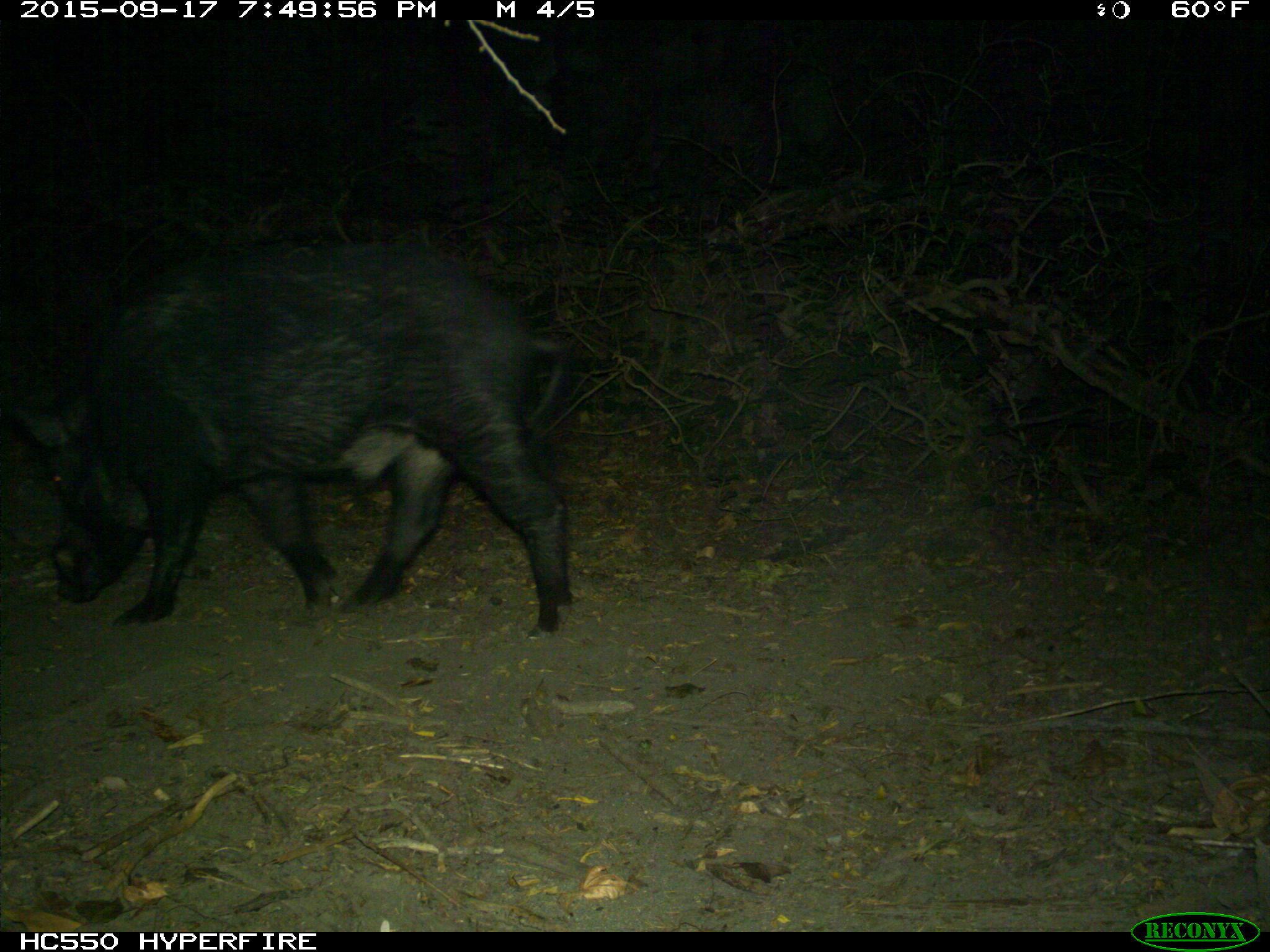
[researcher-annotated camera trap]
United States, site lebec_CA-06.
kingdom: Animalia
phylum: Chordata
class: Mammalia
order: Artiodactyla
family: Suidae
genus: Sus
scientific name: Sus scrofa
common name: wild boar